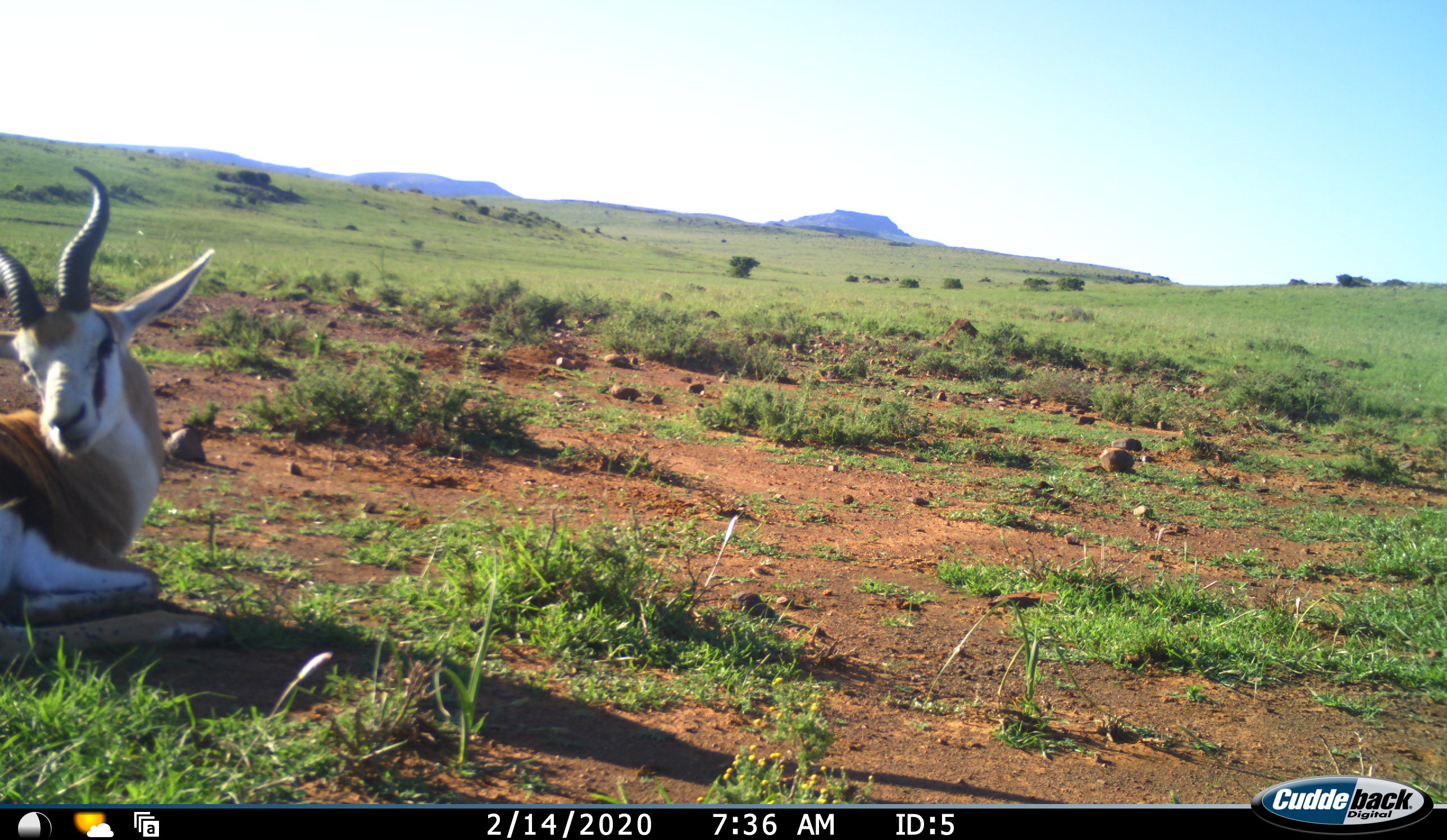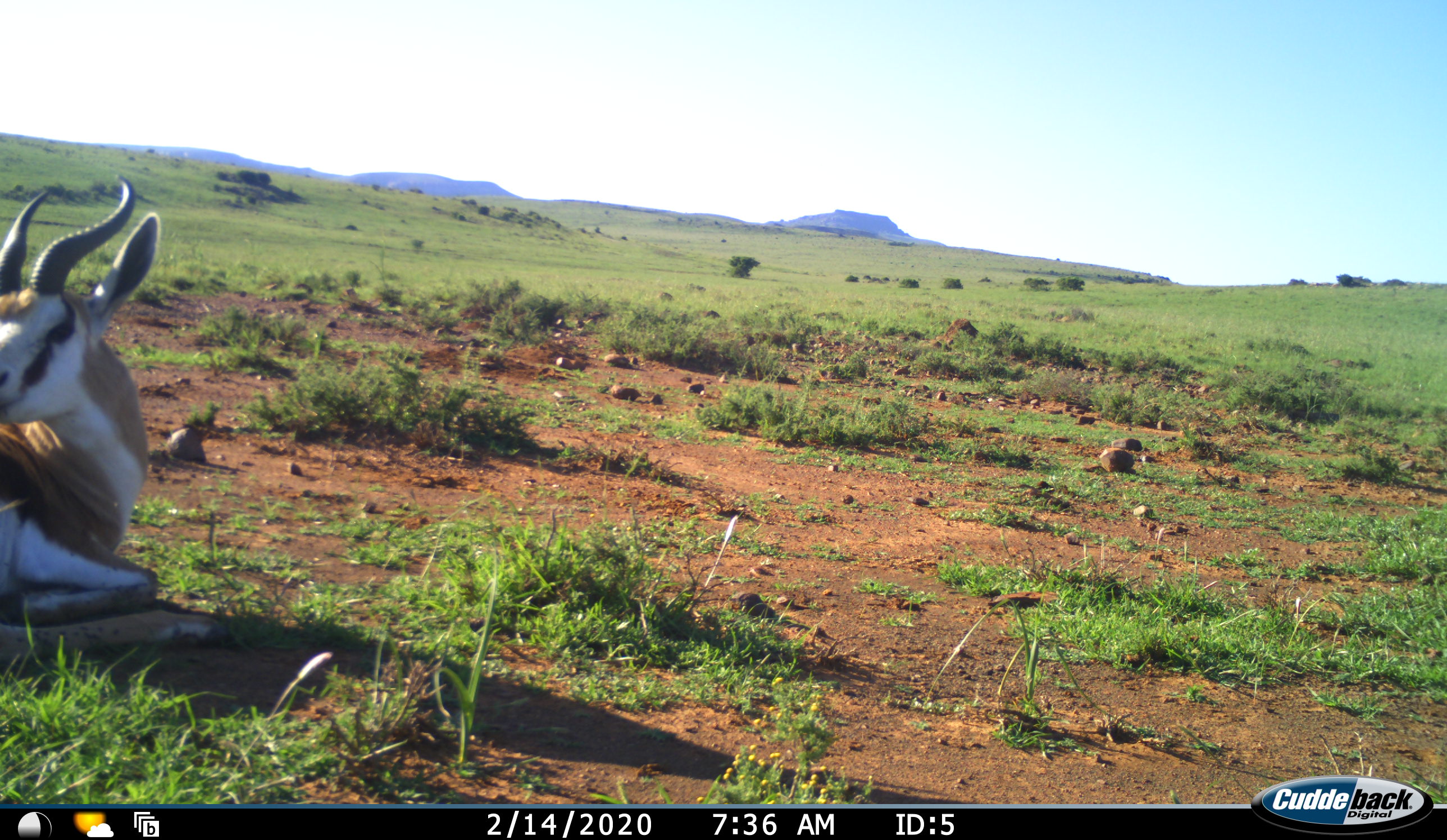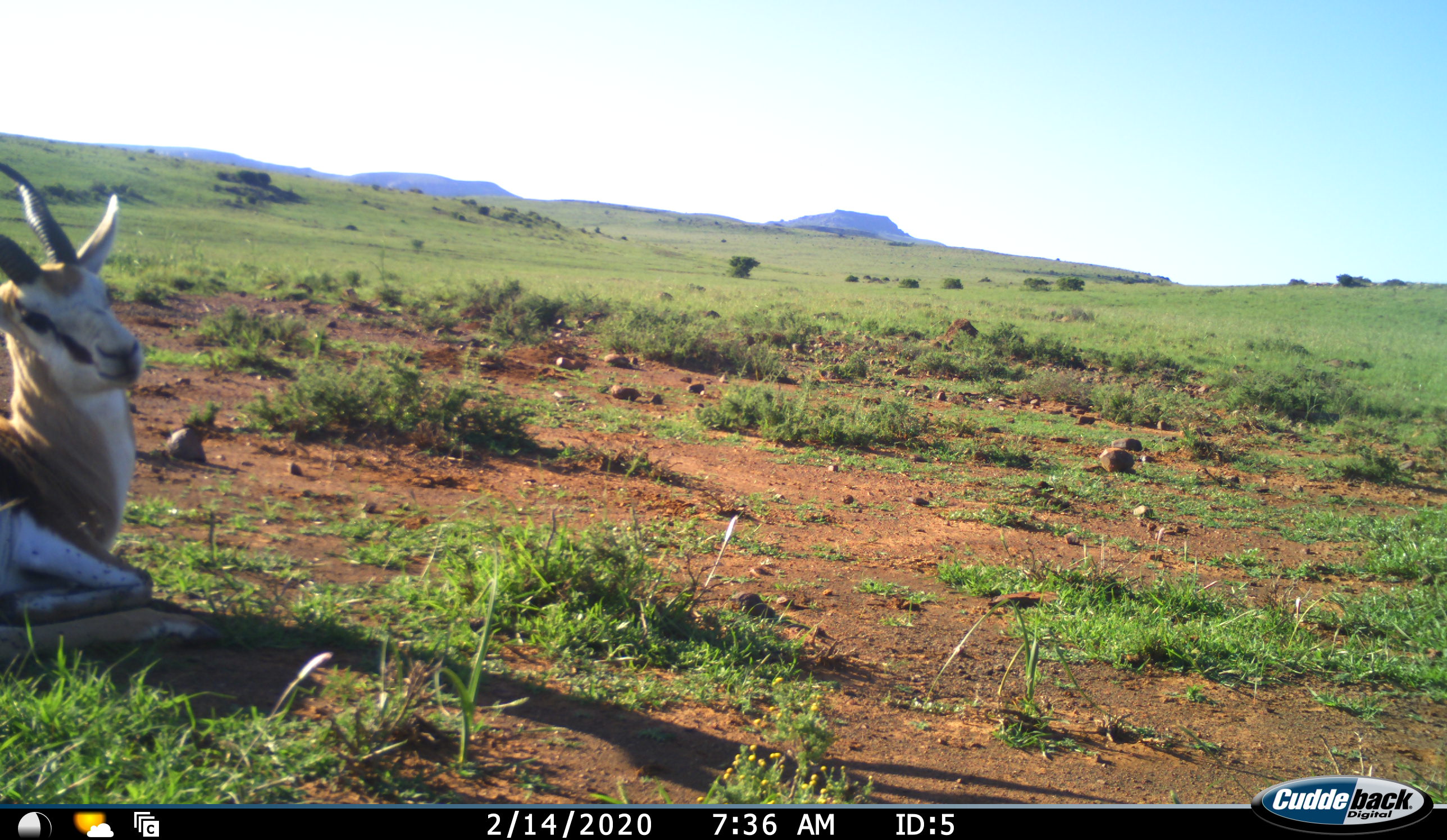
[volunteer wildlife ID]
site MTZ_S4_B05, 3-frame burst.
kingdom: Animalia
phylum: Chordata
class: Mammalia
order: Artiodactyla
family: Bovidae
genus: Antidorcas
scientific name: Antidorcas marsupialis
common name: springbok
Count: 1.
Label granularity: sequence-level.